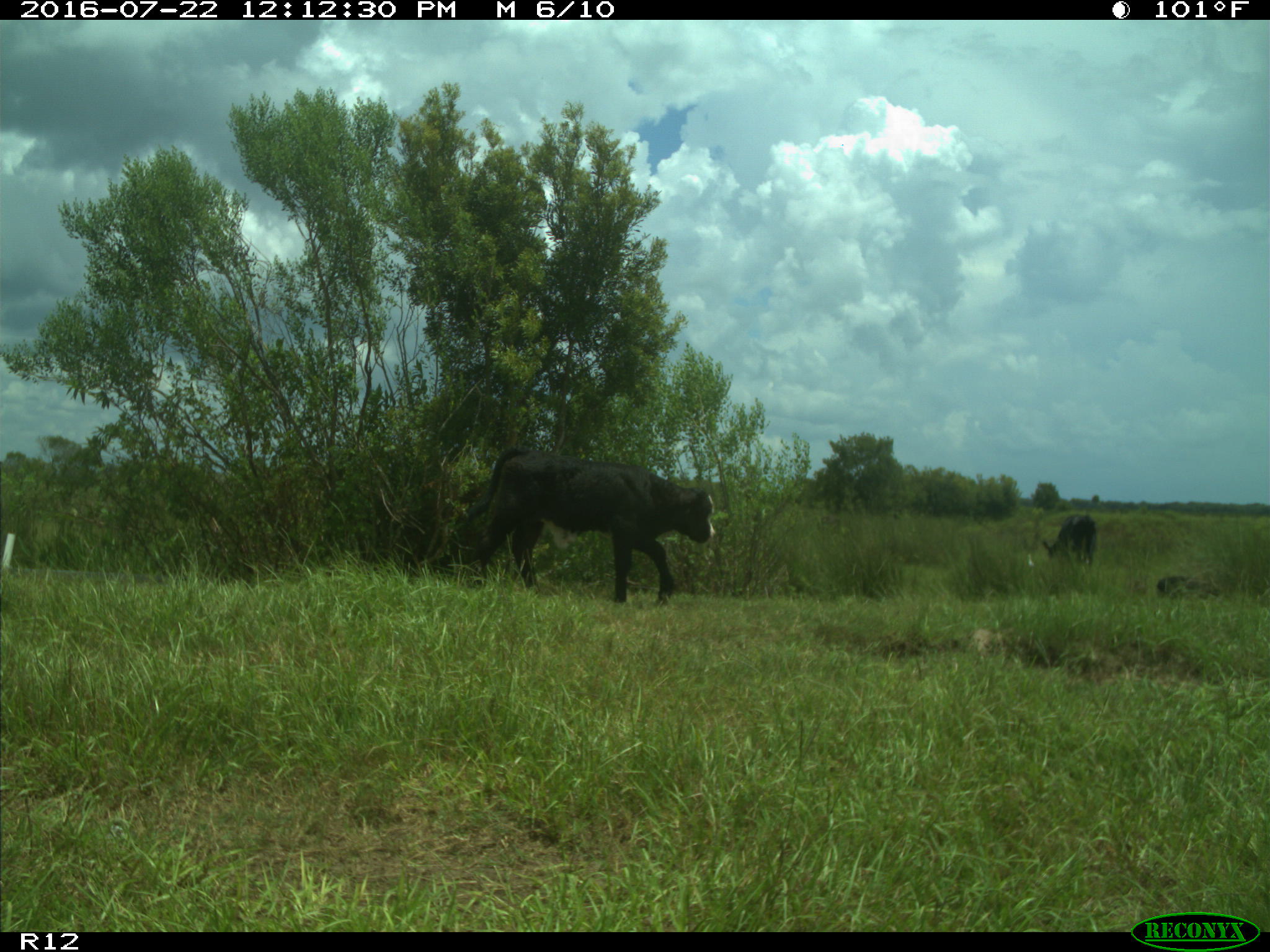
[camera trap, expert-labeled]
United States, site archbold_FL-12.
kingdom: Animalia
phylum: Chordata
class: Mammalia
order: Artiodactyla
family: Bovidae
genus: Bos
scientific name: Bos taurus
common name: domestic cow